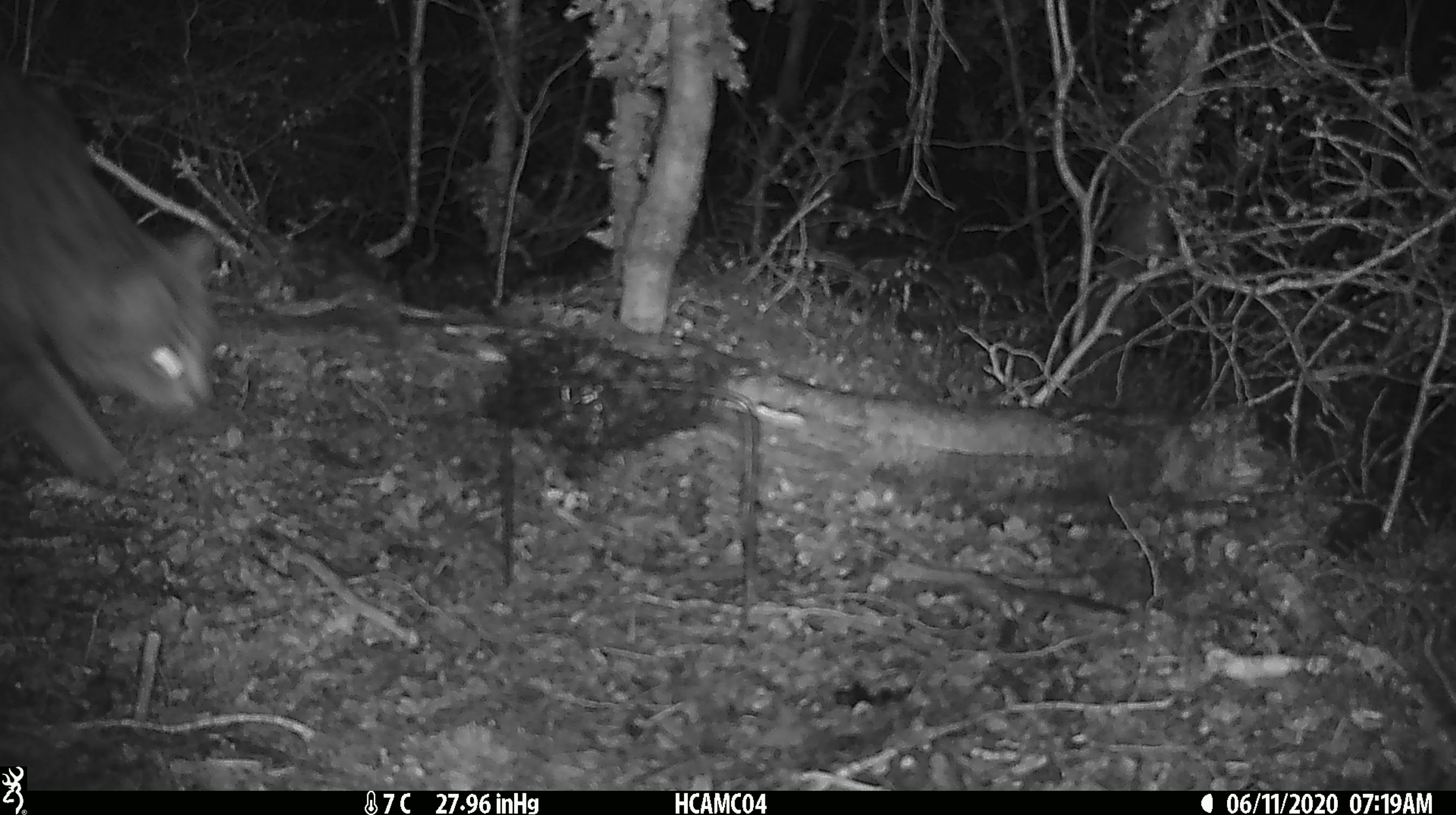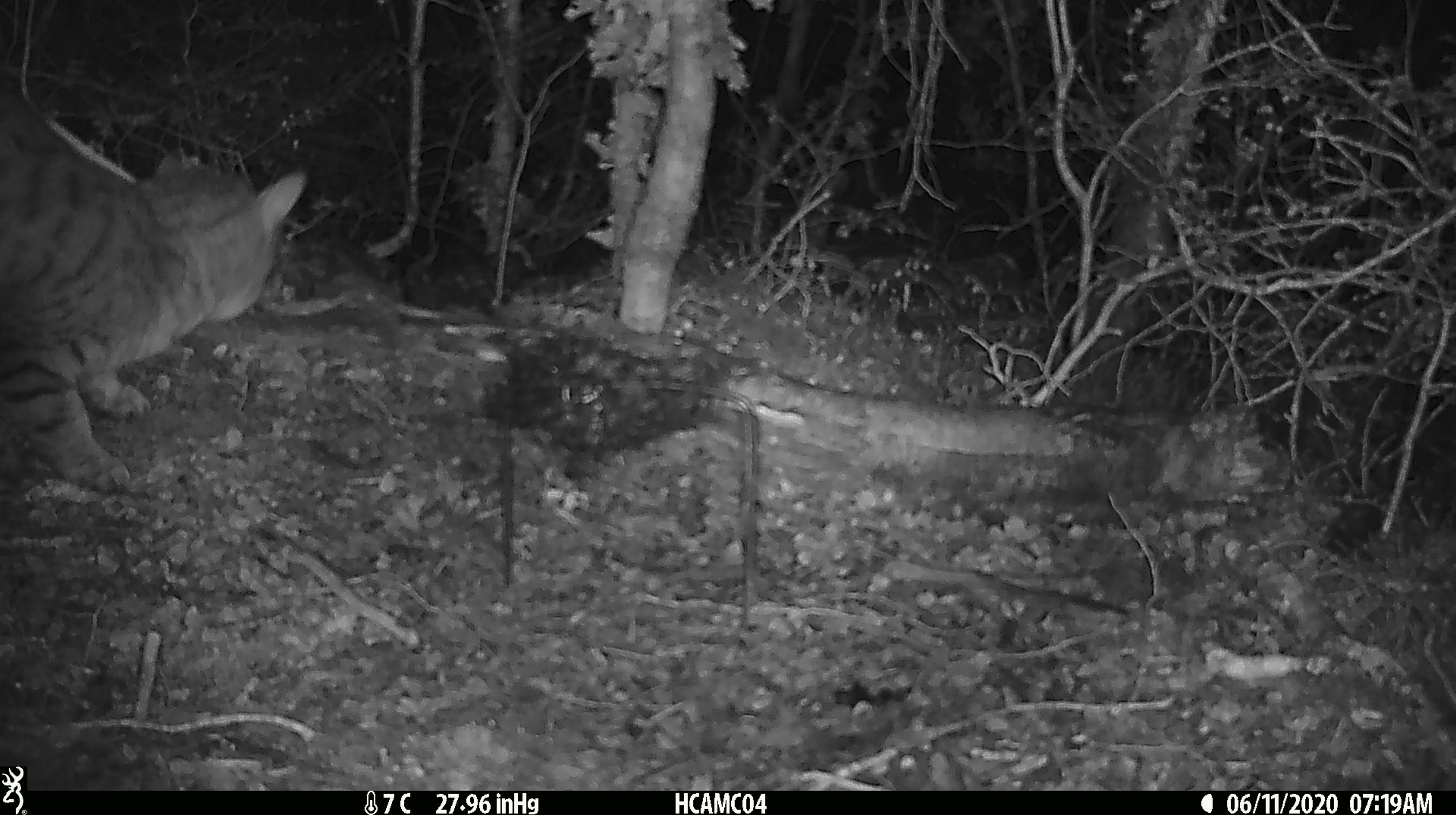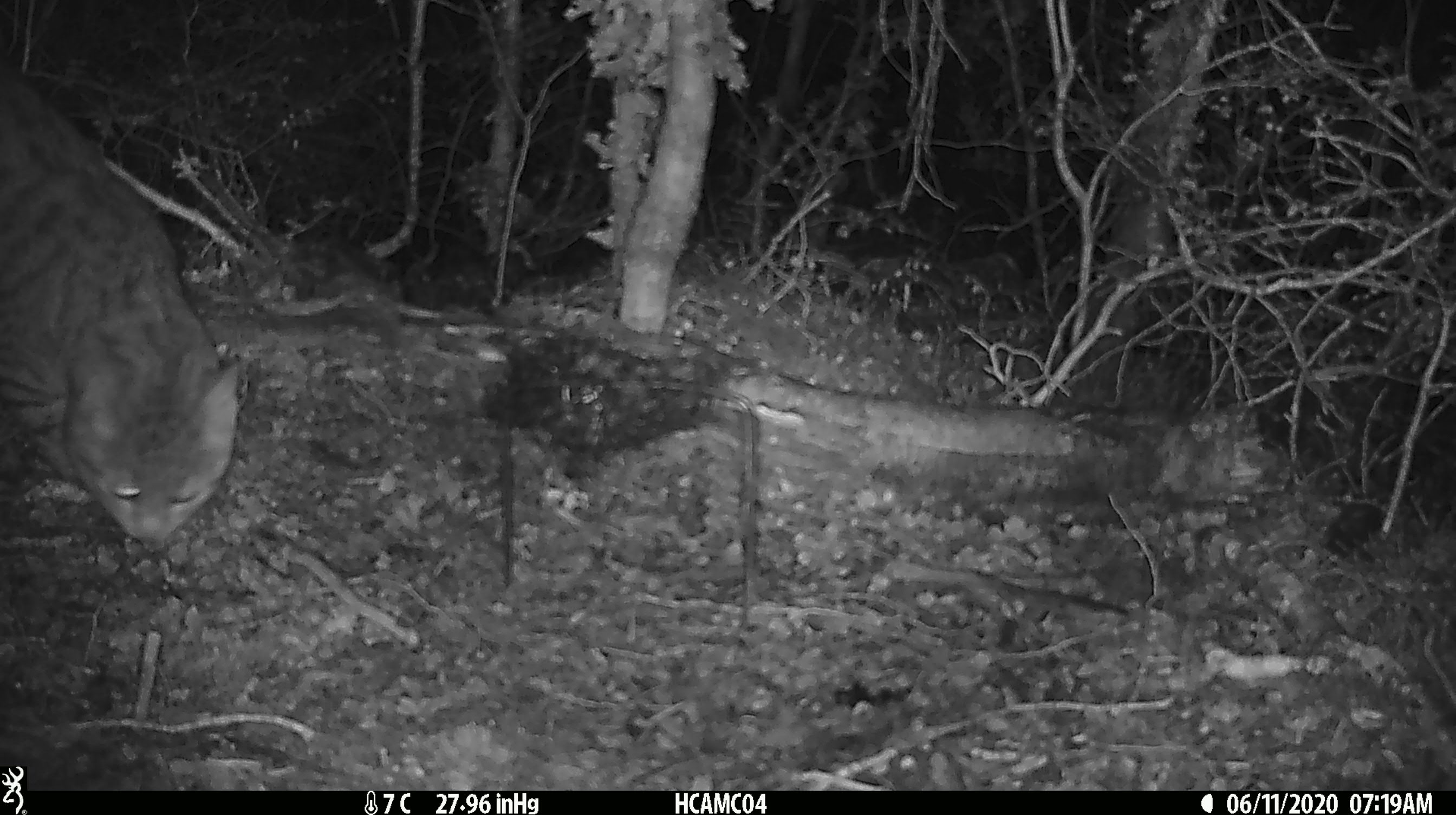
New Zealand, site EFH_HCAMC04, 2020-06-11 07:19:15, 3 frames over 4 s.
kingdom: Animalia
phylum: Chordata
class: Mammalia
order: Carnivora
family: Felidae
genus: Felis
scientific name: Felis catus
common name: domestic cat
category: cat